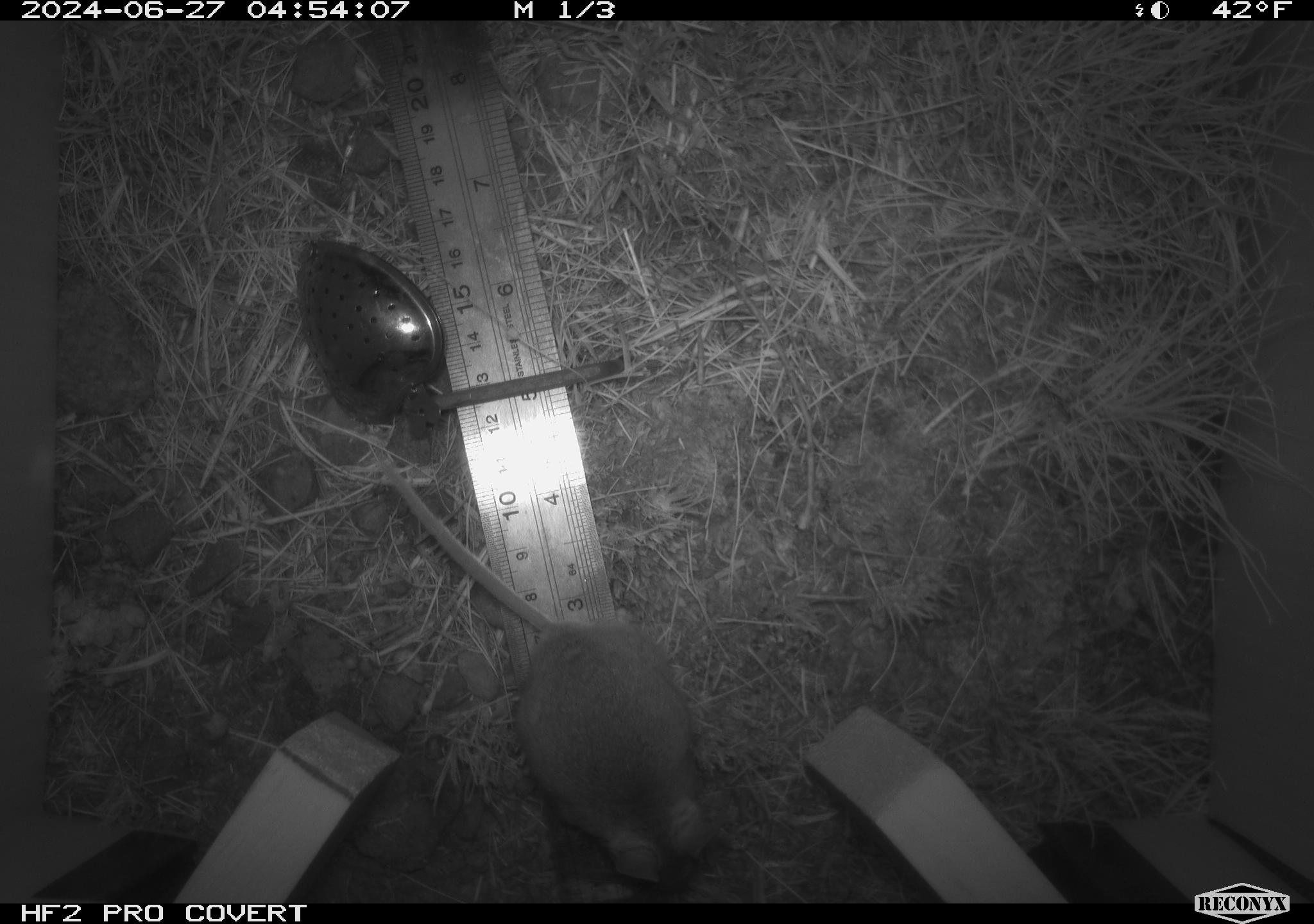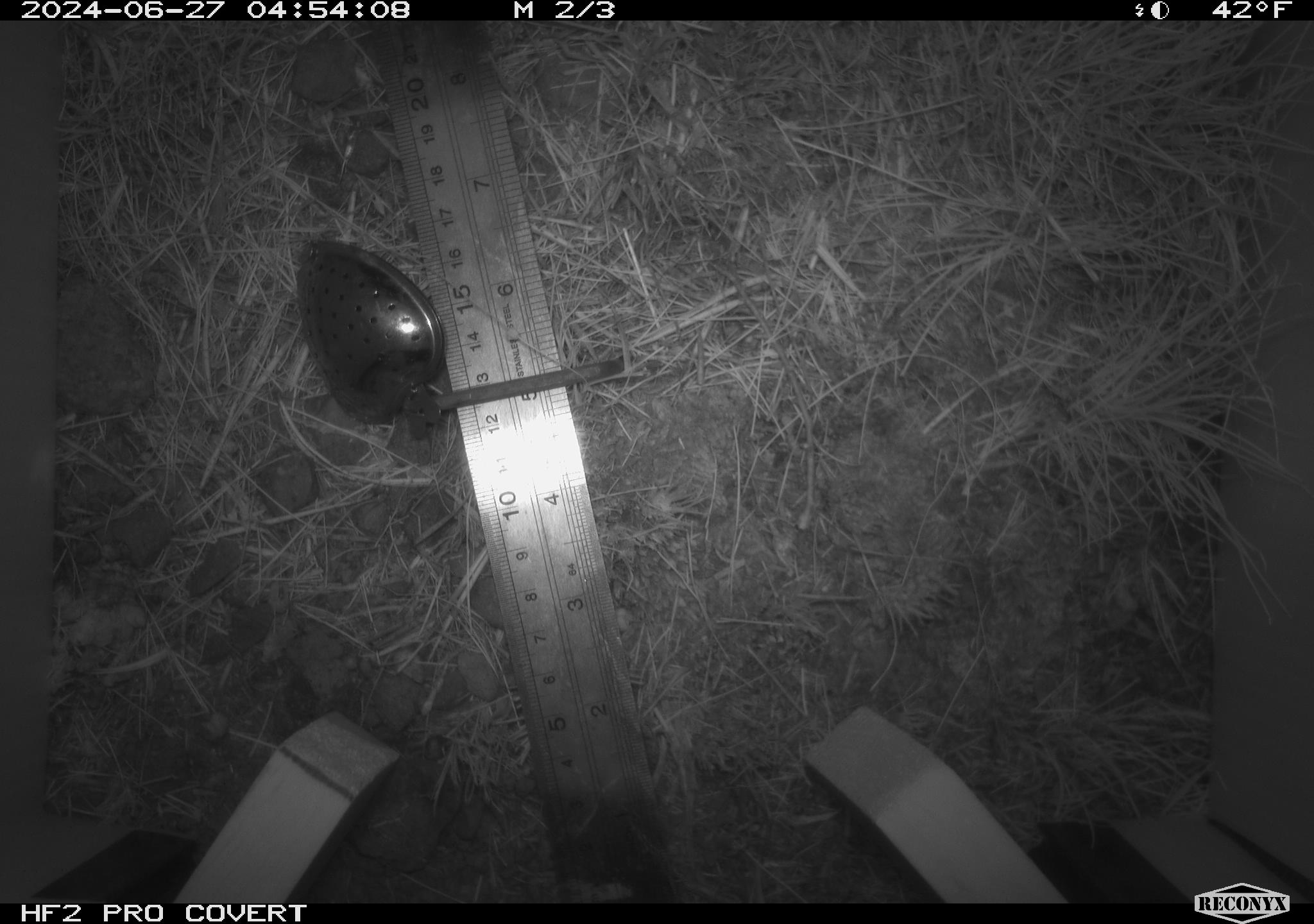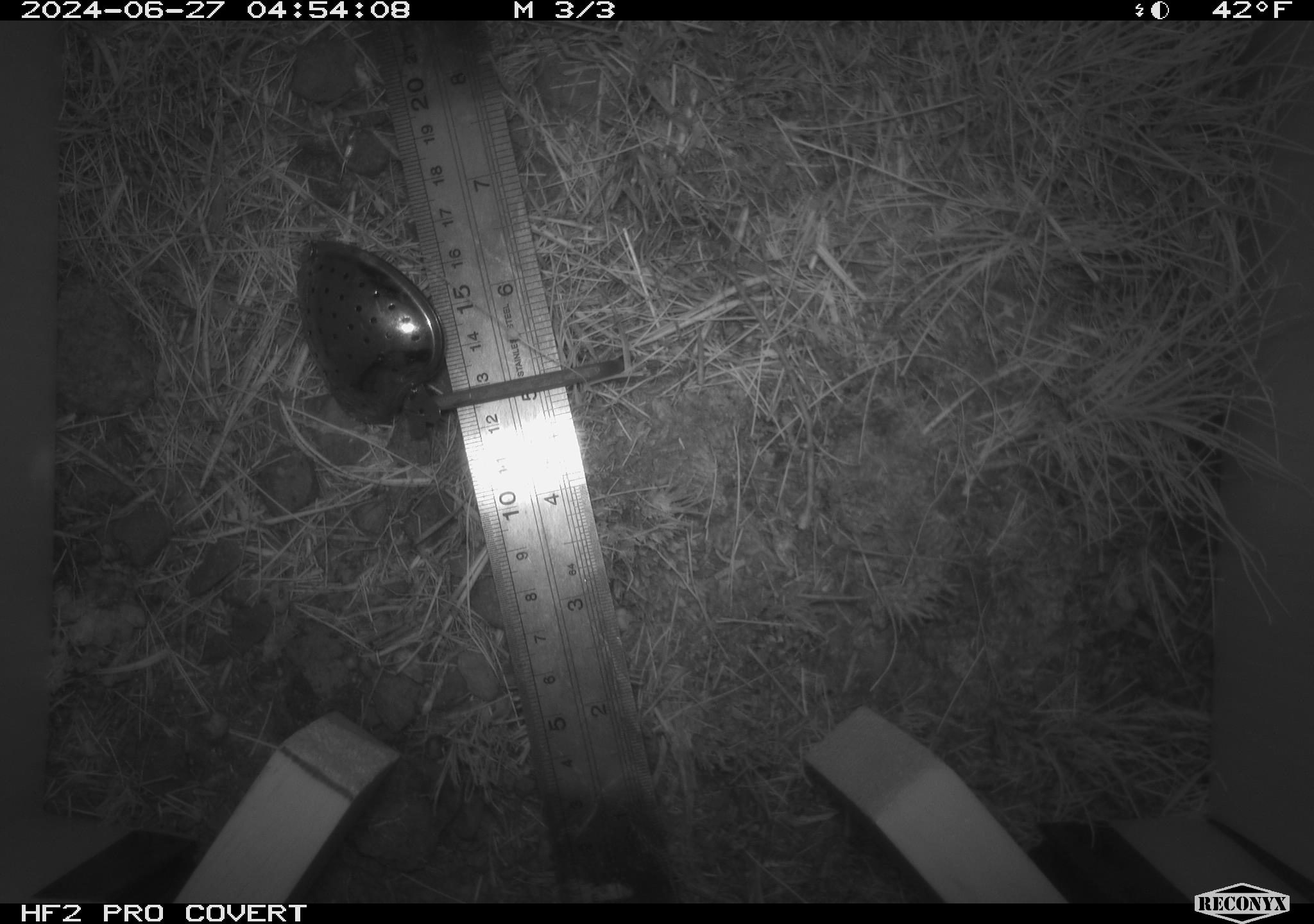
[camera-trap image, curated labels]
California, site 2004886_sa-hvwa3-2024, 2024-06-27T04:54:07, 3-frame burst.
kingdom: Animalia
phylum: Chordata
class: Mammalia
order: Rodentia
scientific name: Rodentia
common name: mouse species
Mouse species (Rodentia).